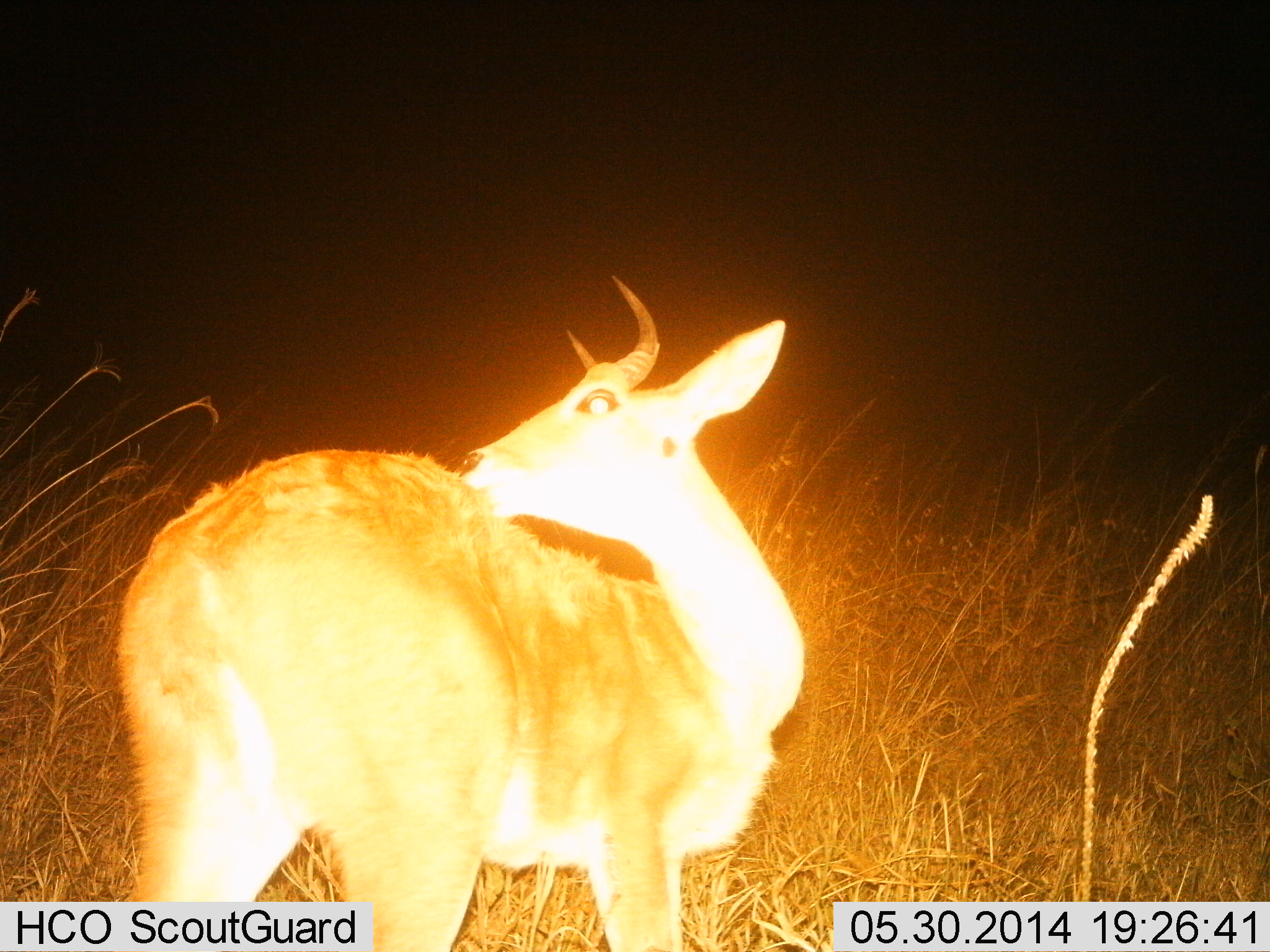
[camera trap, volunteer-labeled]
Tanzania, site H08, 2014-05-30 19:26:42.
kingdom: Animalia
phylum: Chordata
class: Mammalia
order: Artiodactyla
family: Bovidae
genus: Redunca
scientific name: Redunca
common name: reedbuck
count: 1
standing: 90%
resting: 10%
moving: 0%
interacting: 0%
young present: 0%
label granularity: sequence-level